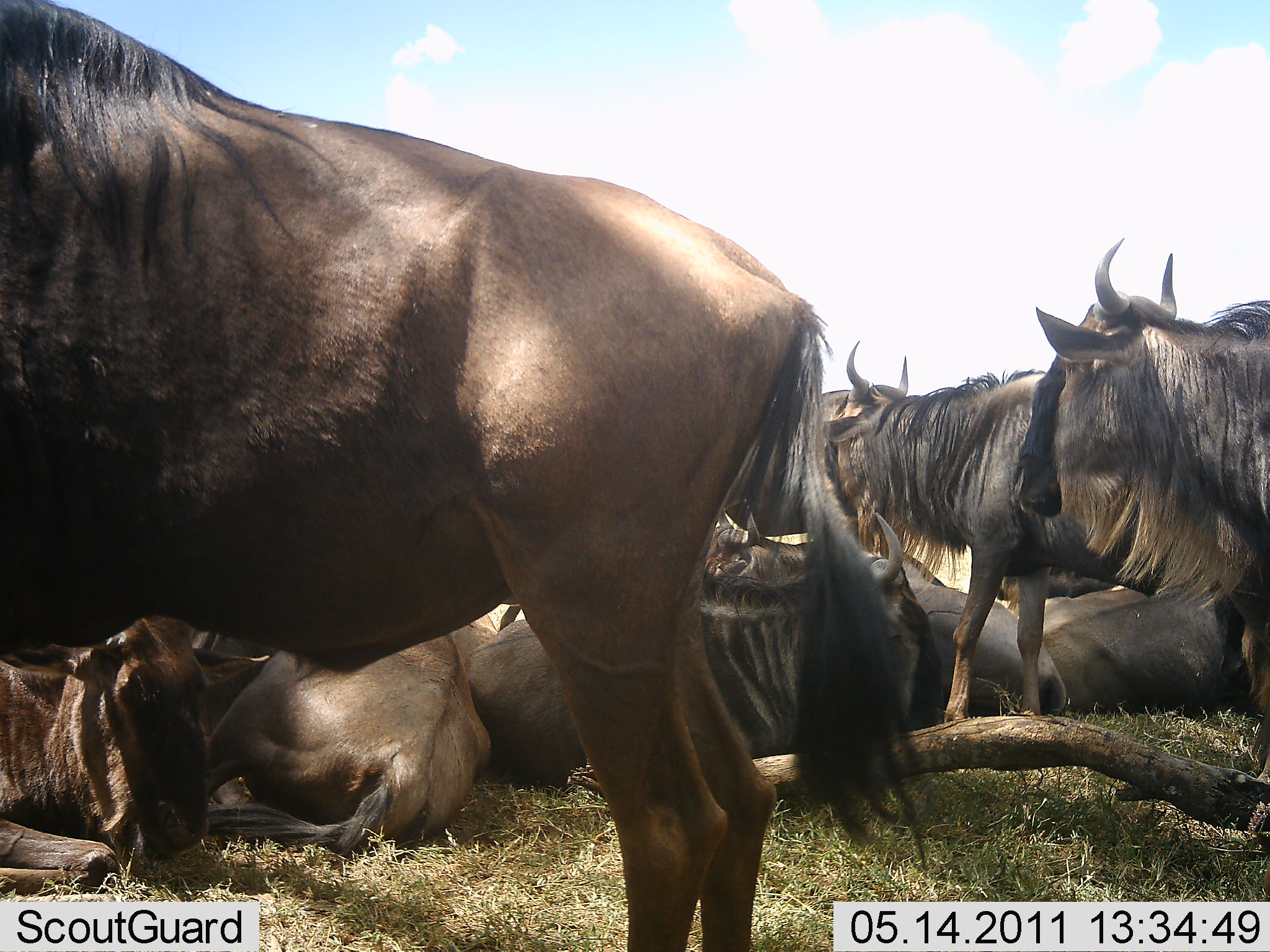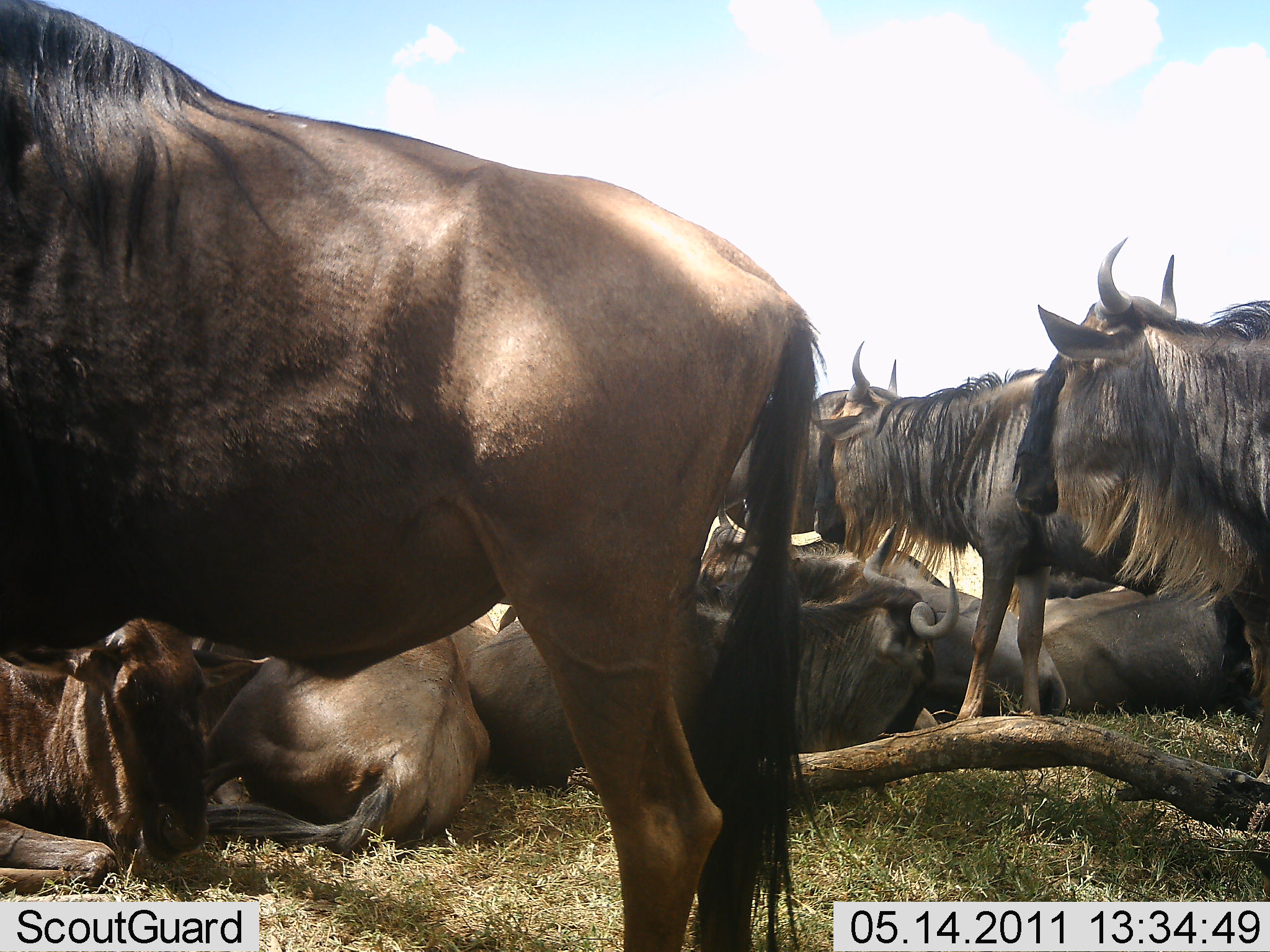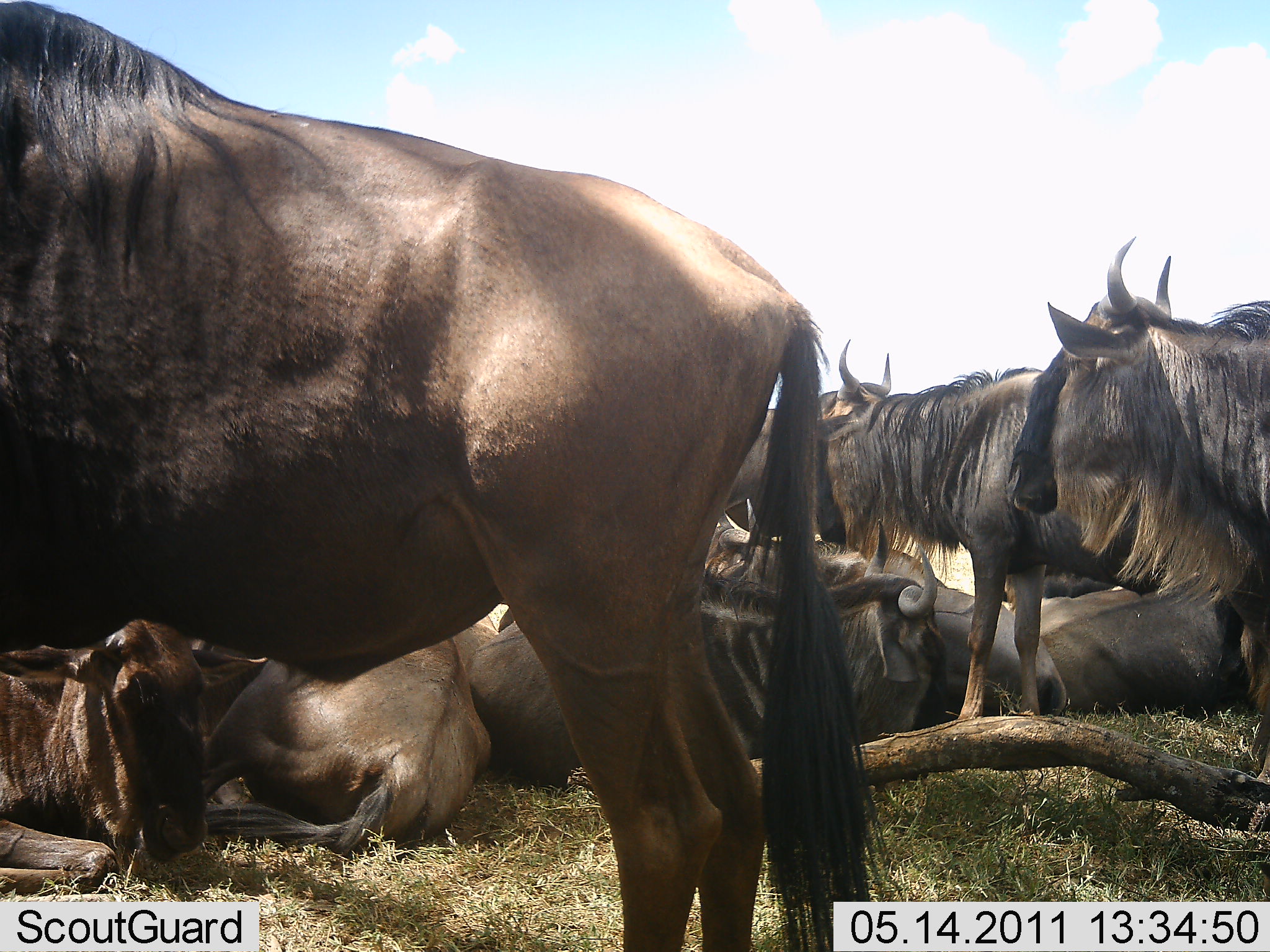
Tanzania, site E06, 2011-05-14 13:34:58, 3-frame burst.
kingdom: Animalia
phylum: Chordata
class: Mammalia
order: Artiodactyla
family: Bovidae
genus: Connochaetes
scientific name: Connochaetes taurinus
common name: blue wildebeest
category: wildebeest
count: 10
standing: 71%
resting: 93%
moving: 7%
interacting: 7%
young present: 14%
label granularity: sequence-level